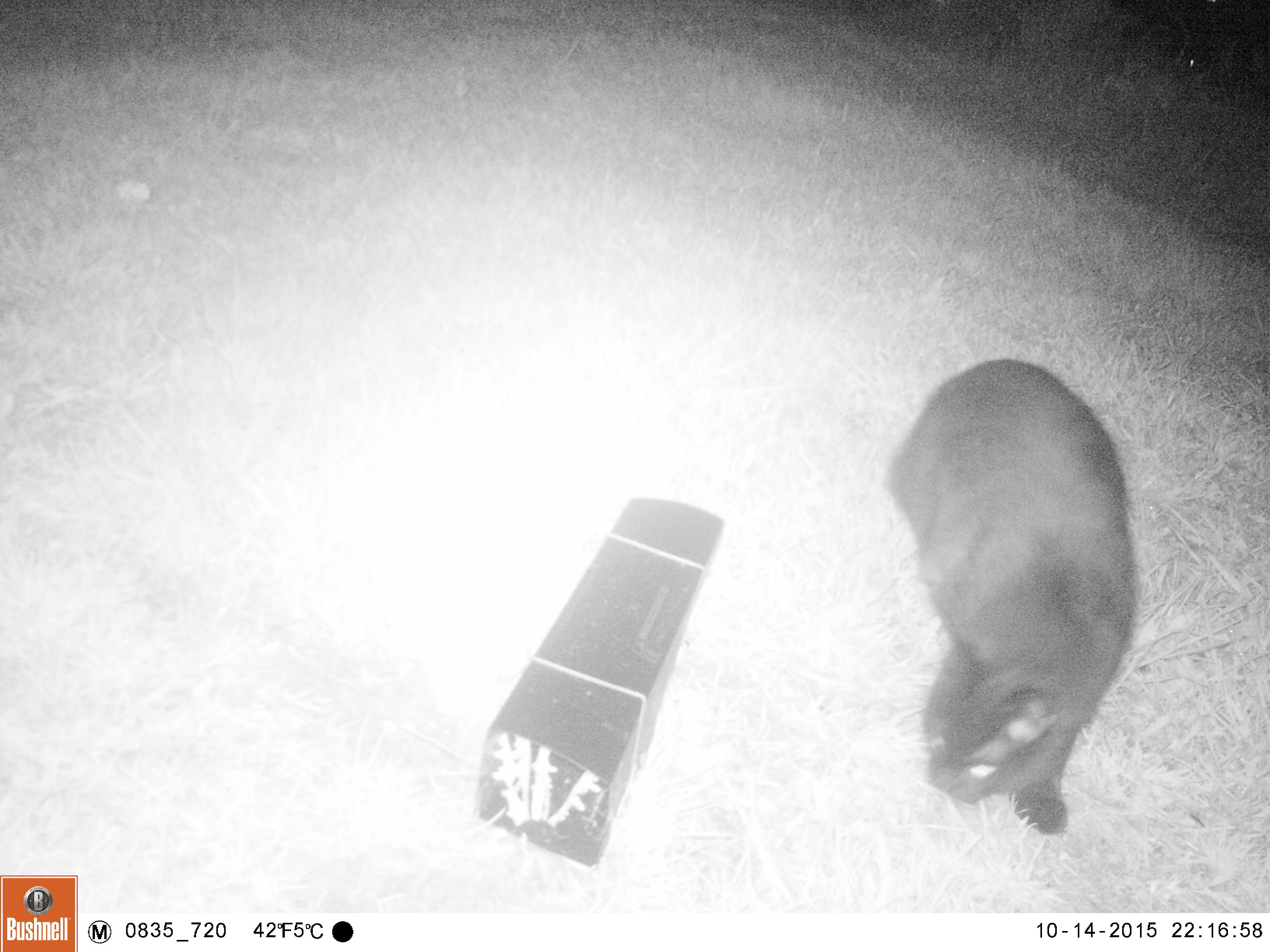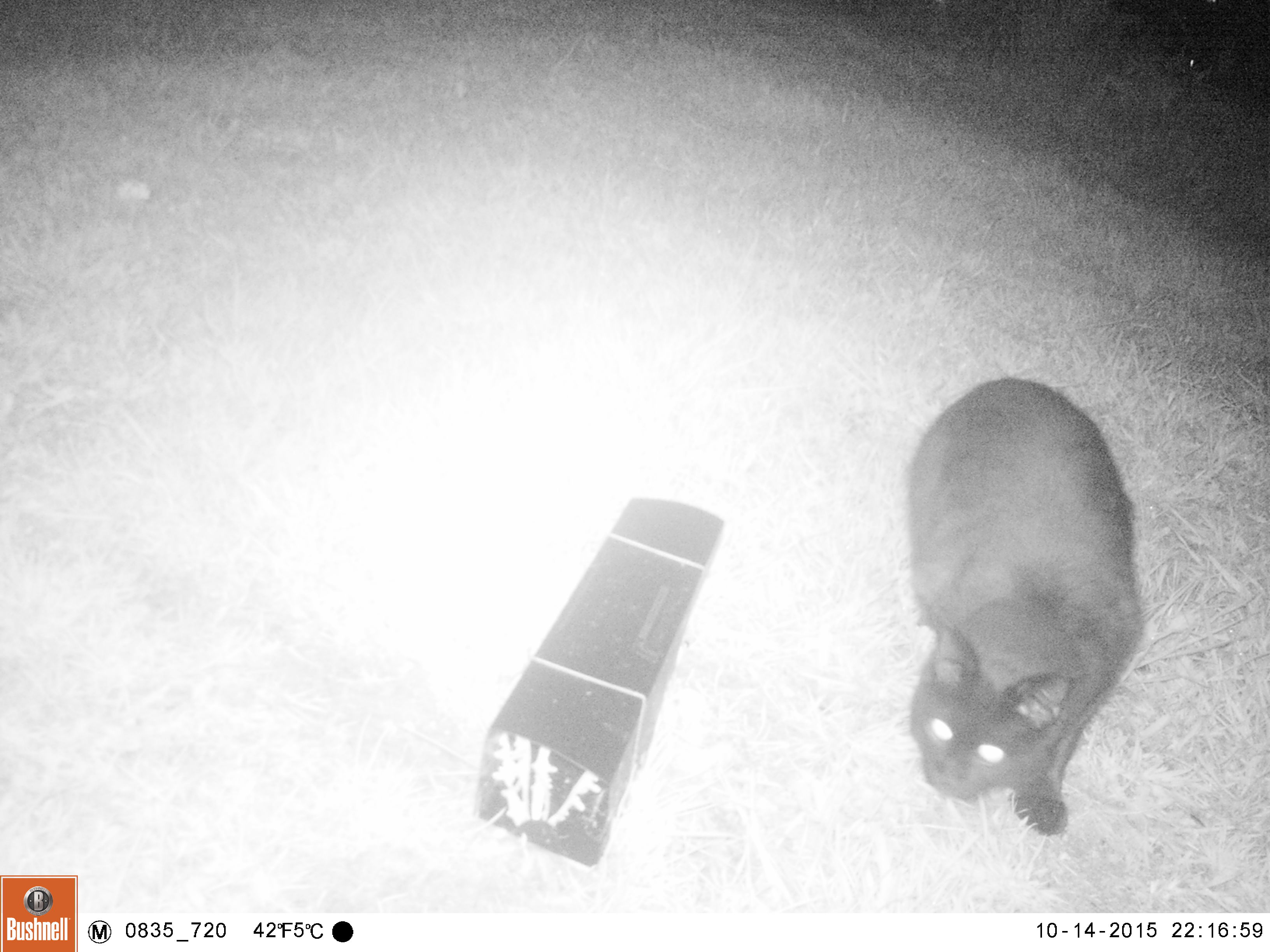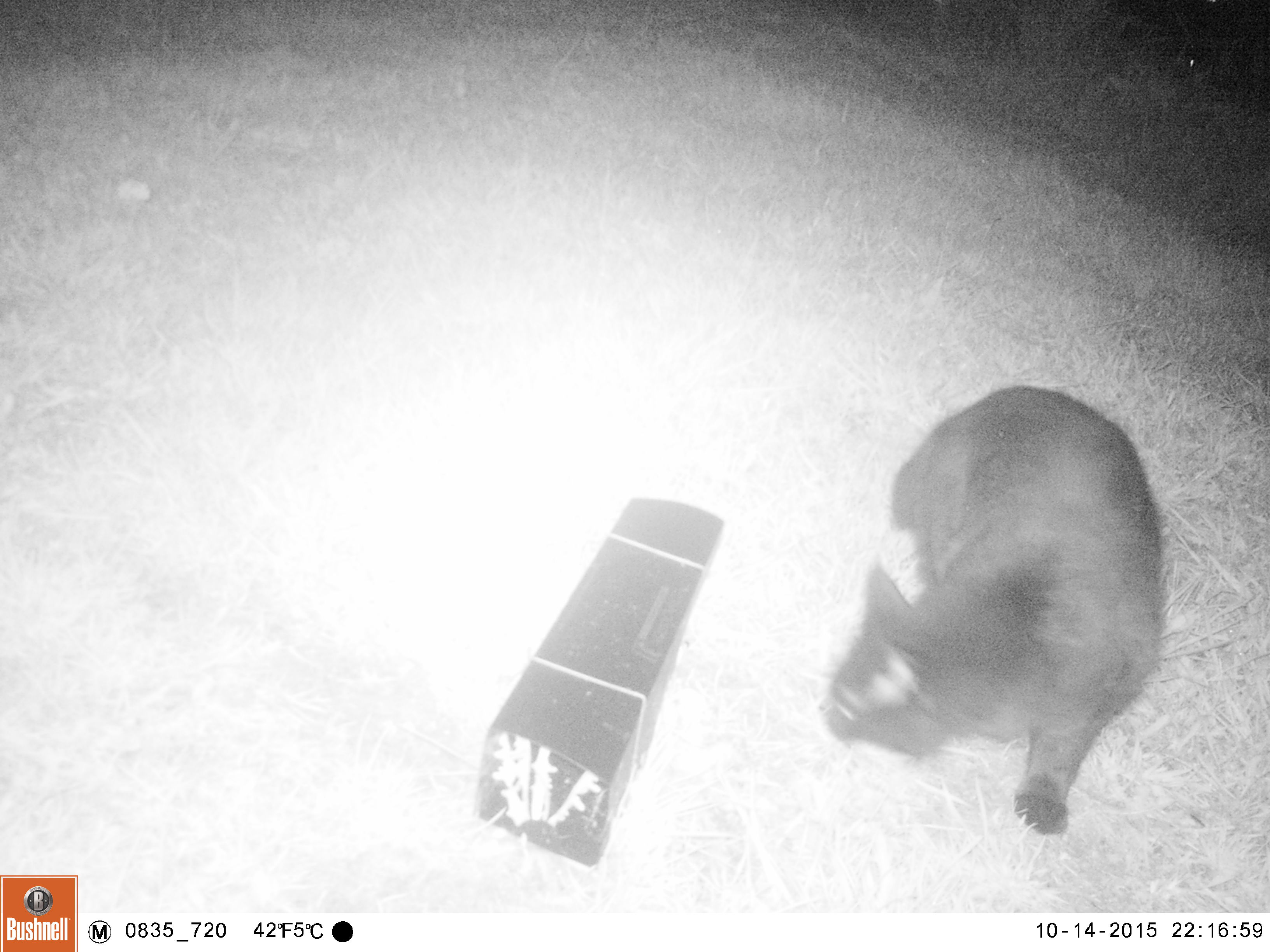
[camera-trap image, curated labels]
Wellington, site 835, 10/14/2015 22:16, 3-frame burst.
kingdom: Animalia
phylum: Chordata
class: Mammalia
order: Carnivora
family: Felidae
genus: Felis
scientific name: Felis catus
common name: cat